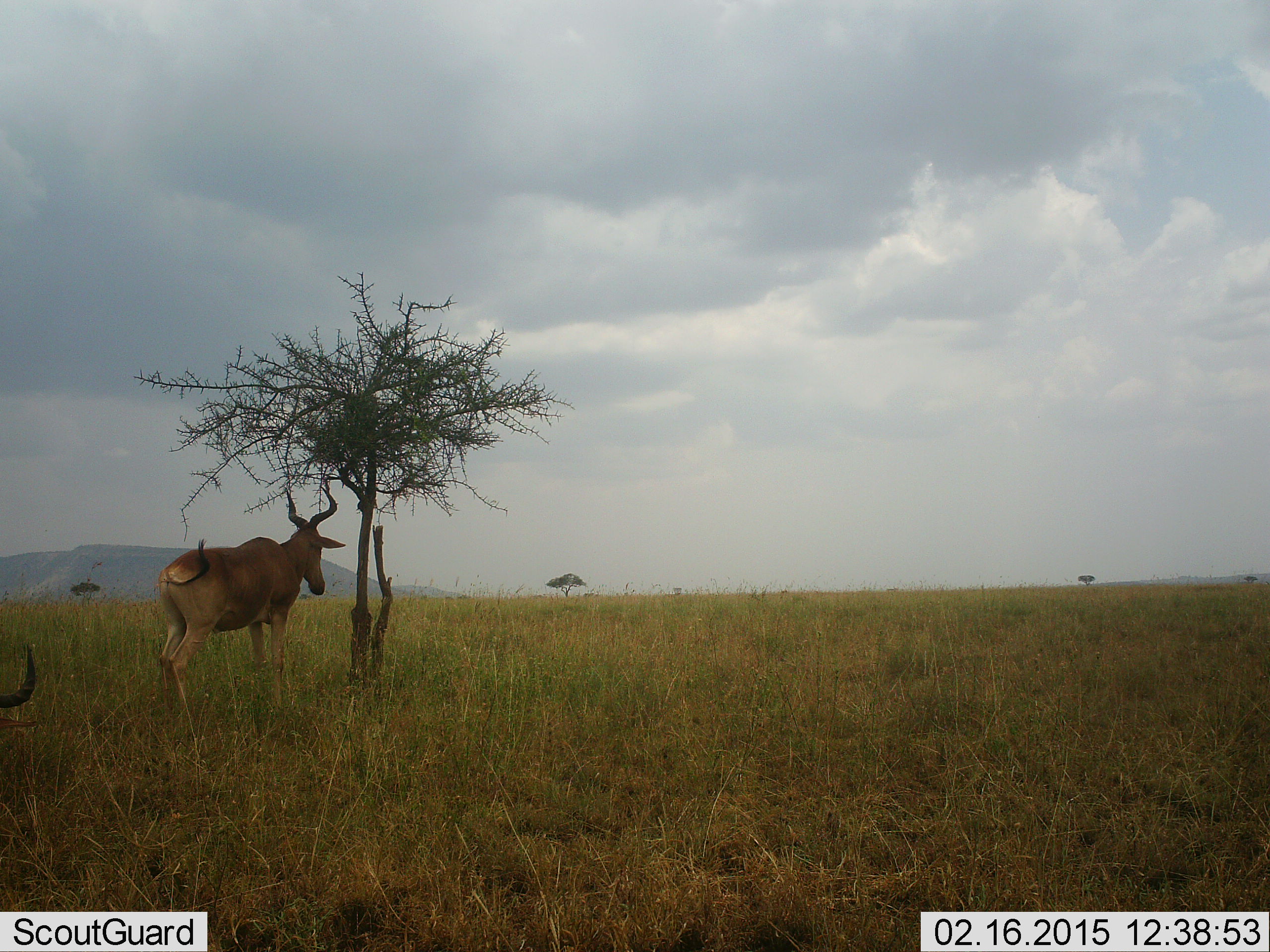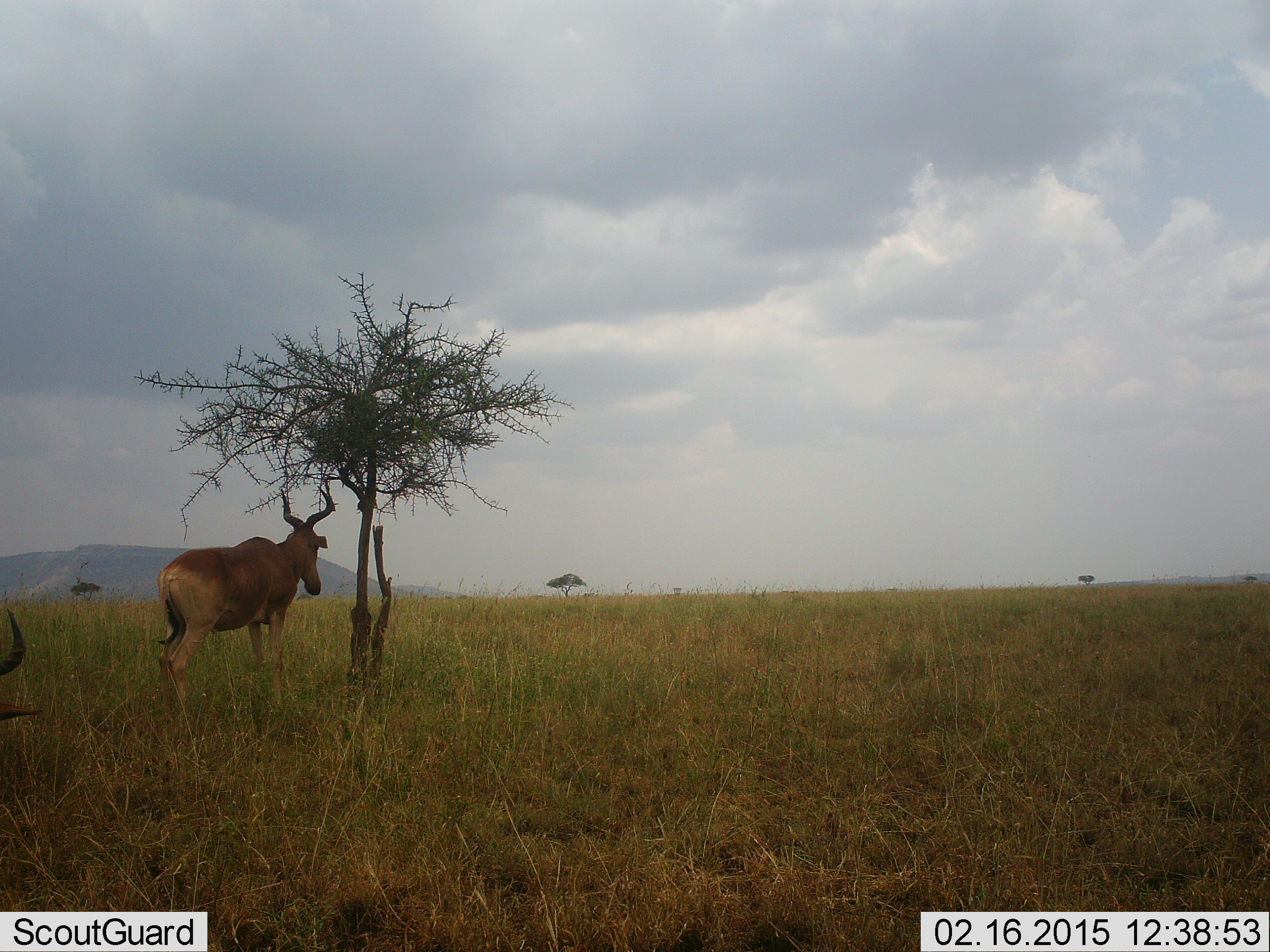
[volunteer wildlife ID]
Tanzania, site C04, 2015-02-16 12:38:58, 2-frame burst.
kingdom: Animalia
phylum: Chordata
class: Mammalia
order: Artiodactyla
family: Bovidae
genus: Alcelaphus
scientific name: Alcelaphus buselaphus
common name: hartebeest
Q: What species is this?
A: Hartebeest (Alcelaphus buselaphus).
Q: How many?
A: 2.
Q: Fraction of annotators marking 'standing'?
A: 90%.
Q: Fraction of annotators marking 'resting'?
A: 10%.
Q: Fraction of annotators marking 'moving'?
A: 10%.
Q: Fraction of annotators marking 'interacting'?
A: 0%.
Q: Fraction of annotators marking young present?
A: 0%.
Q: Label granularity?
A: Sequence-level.